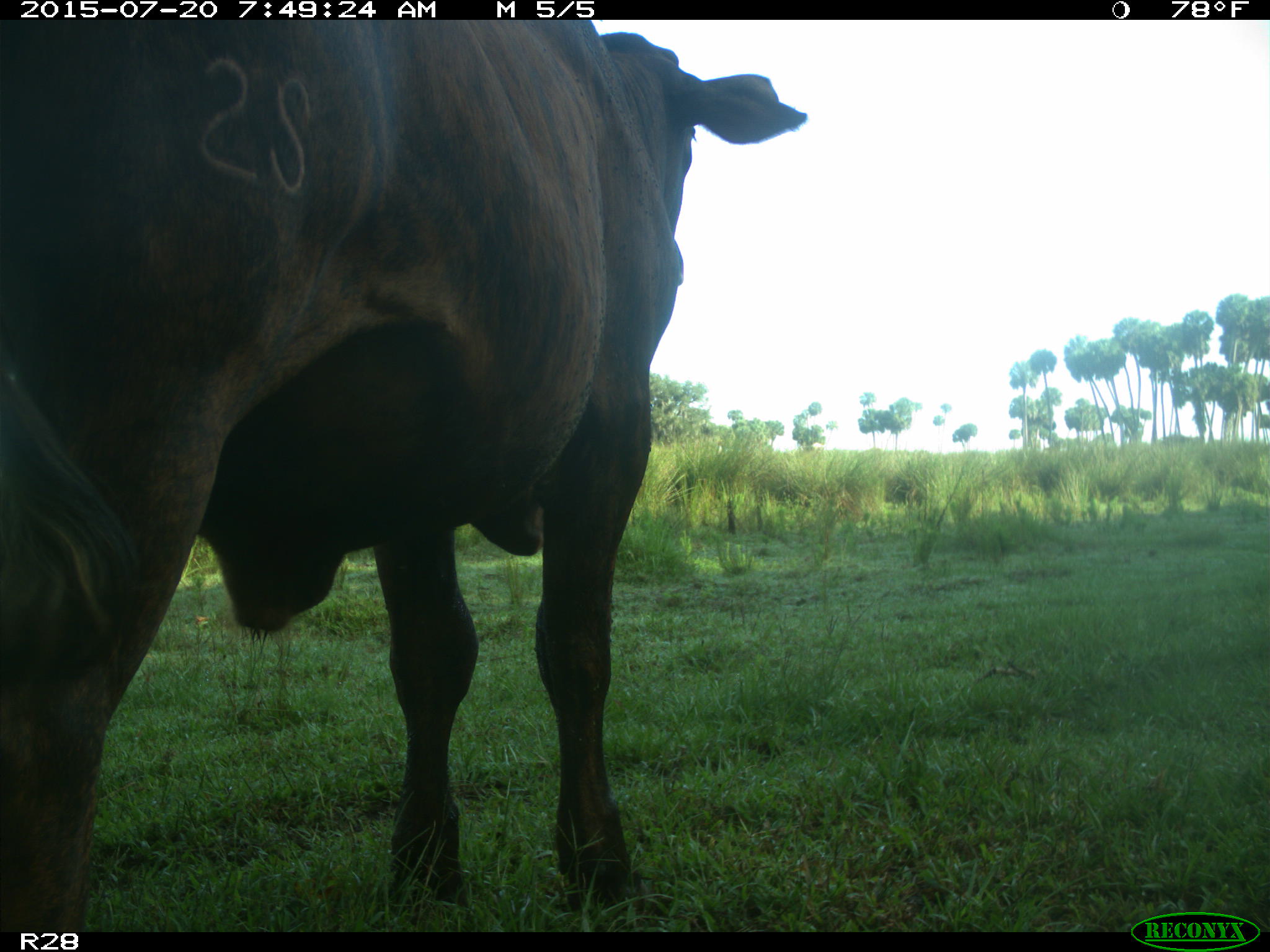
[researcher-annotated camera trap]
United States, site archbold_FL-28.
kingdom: Animalia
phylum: Chordata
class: Mammalia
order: Artiodactyla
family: Bovidae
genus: Bos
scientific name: Bos taurus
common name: domestic cow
Bos taurus (domestic cow).